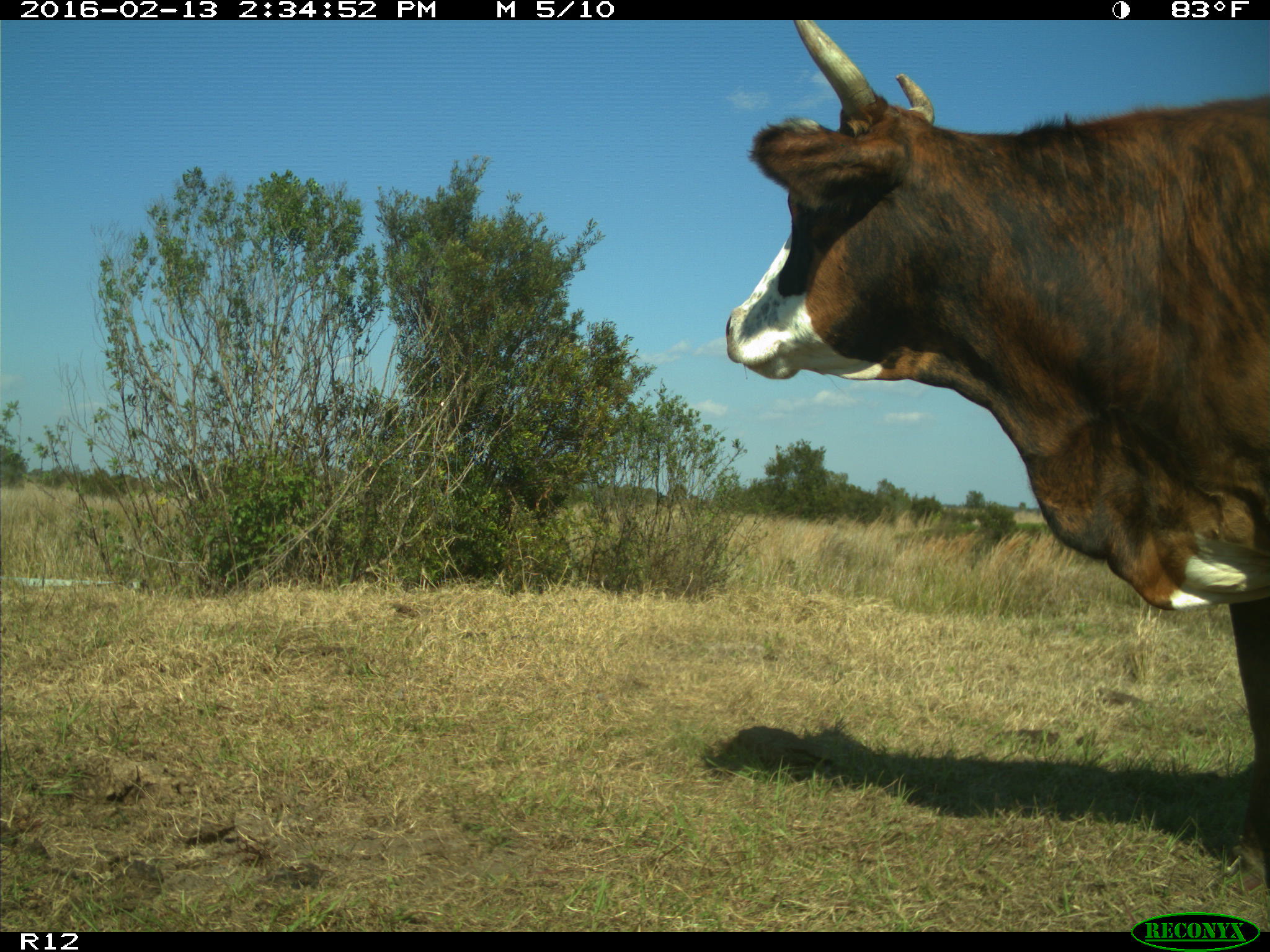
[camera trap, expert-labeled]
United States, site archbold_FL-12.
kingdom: Animalia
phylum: Chordata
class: Mammalia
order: Artiodactyla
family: Bovidae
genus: Bos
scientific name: Bos taurus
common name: domestic cow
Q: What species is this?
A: Bos taurus (domestic cow).